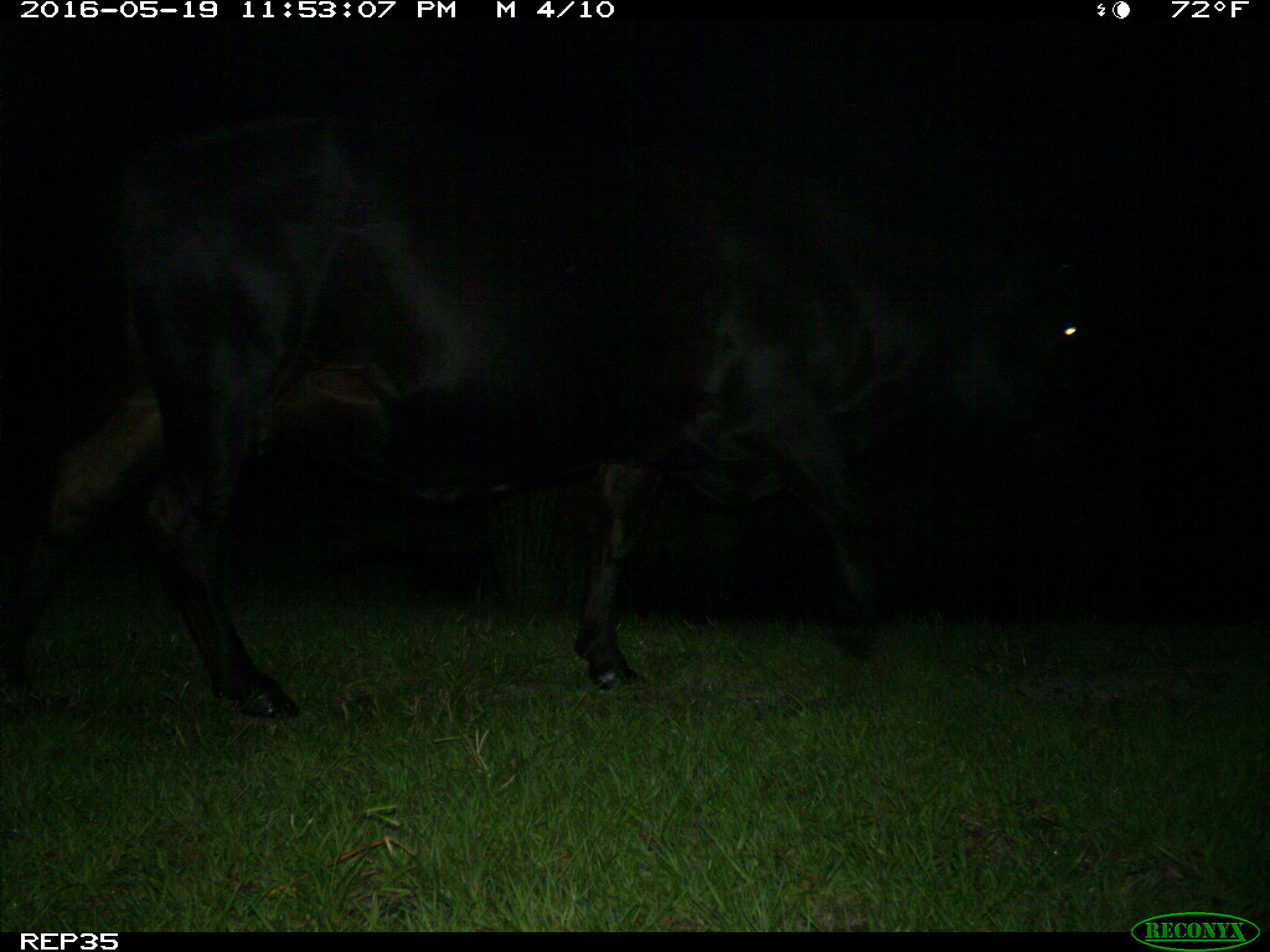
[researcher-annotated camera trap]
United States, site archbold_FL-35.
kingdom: Animalia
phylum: Chordata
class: Mammalia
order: Artiodactyla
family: Bovidae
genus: Bos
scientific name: Bos taurus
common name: domestic cow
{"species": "Bos taurus (domestic cow)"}